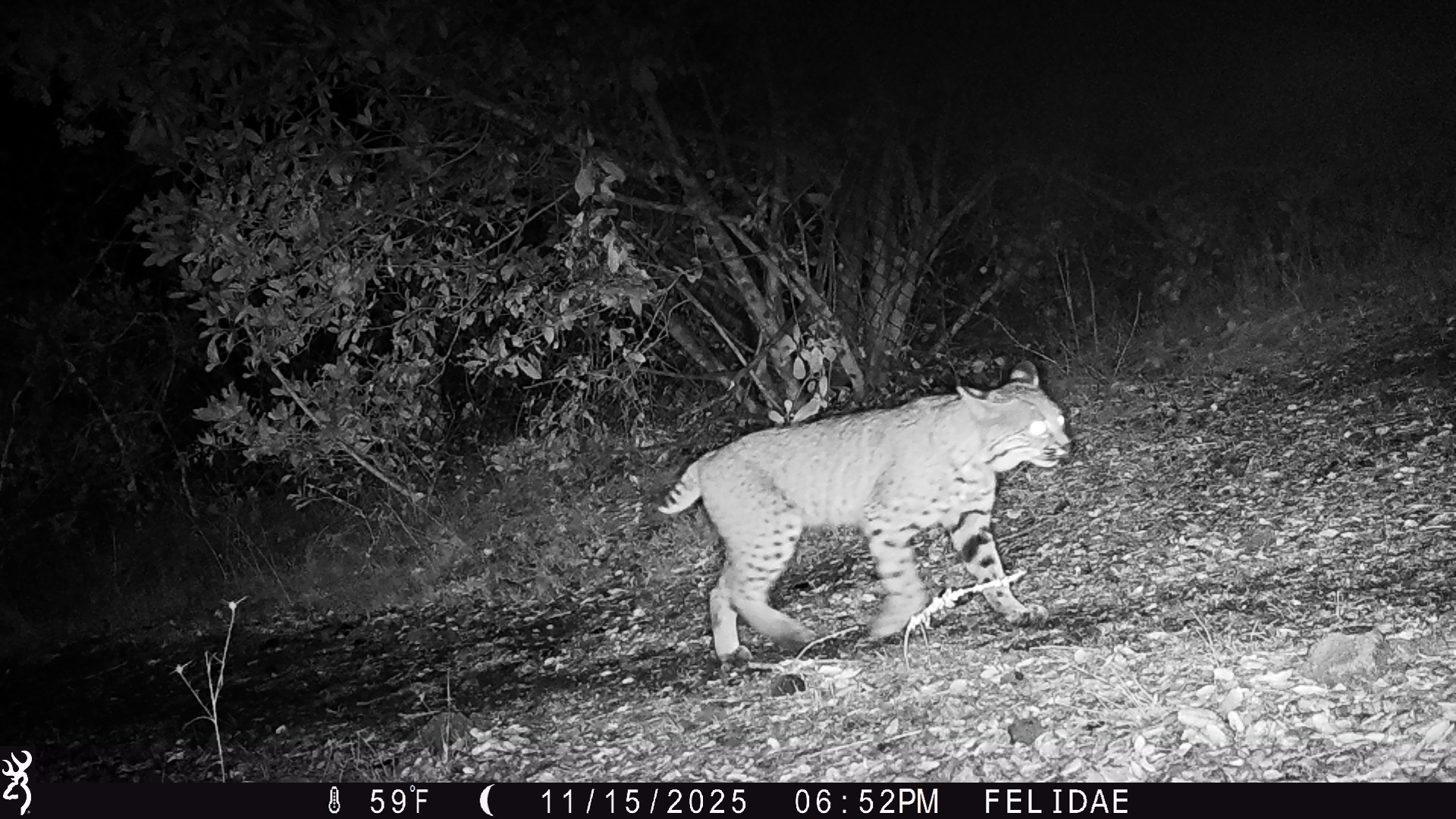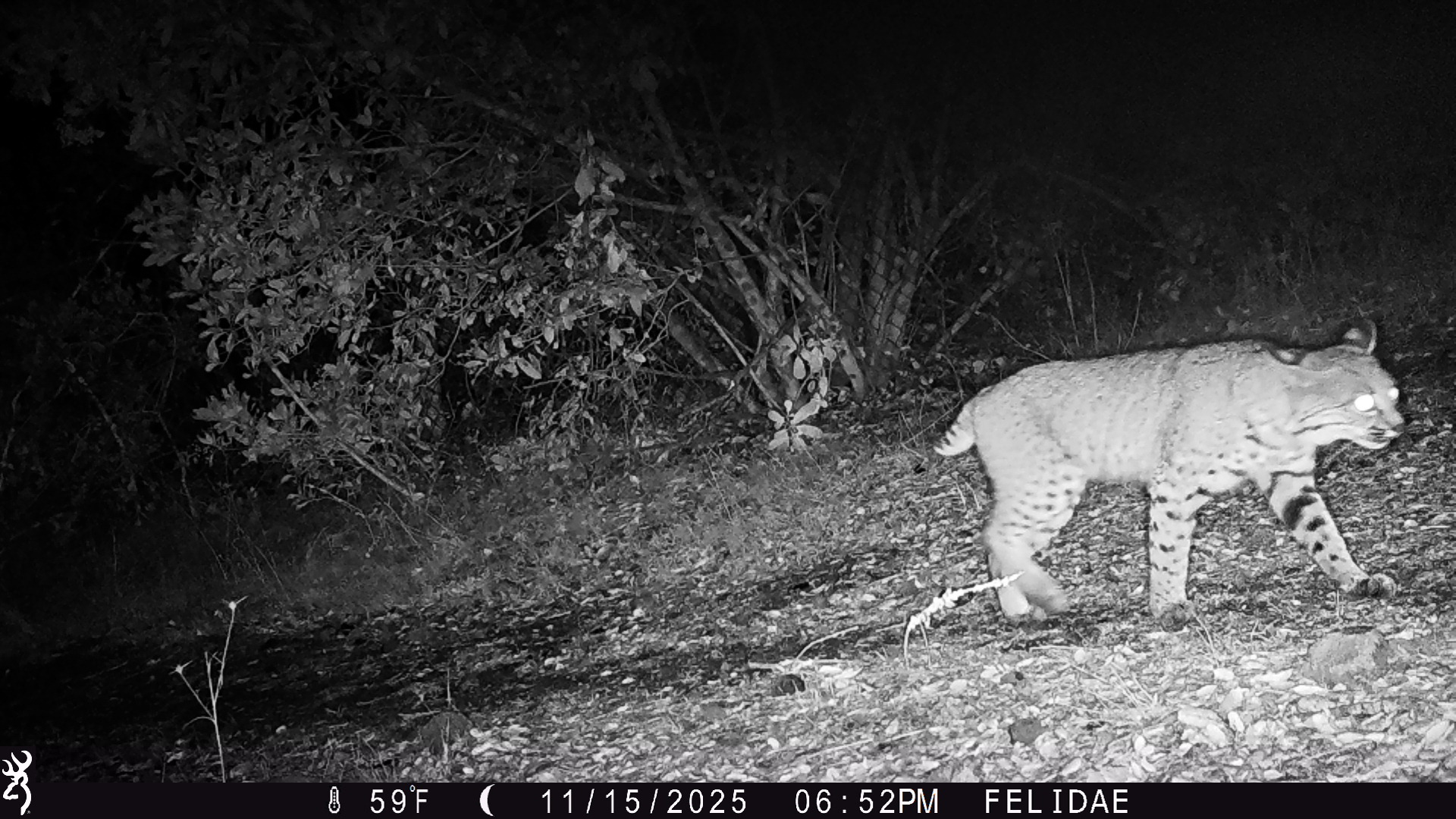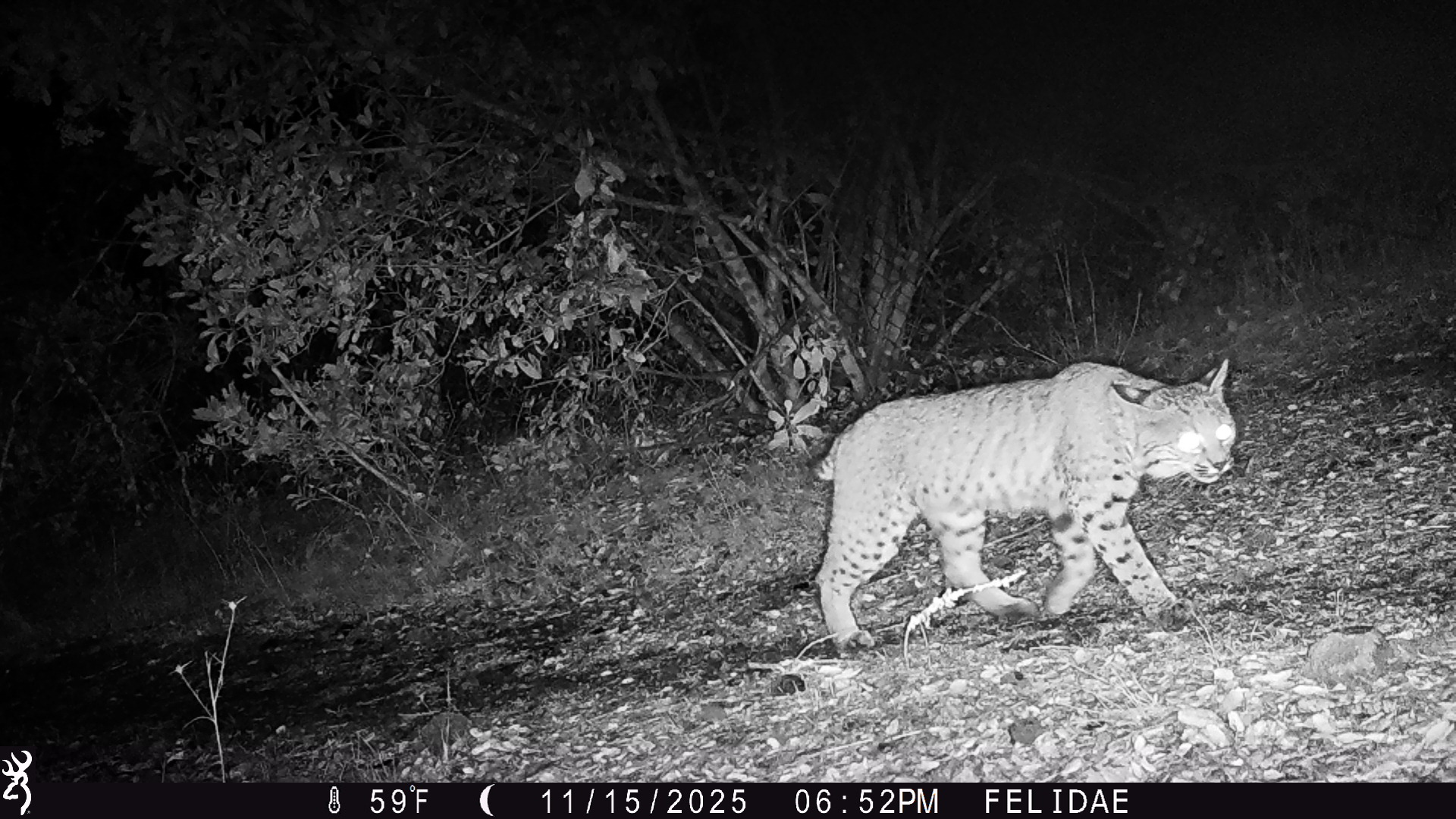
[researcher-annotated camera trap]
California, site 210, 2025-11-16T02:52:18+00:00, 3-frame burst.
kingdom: Animalia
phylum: Chordata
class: Mammalia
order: Carnivora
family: Felidae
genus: Lynx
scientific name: Lynx rufus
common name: bobcat